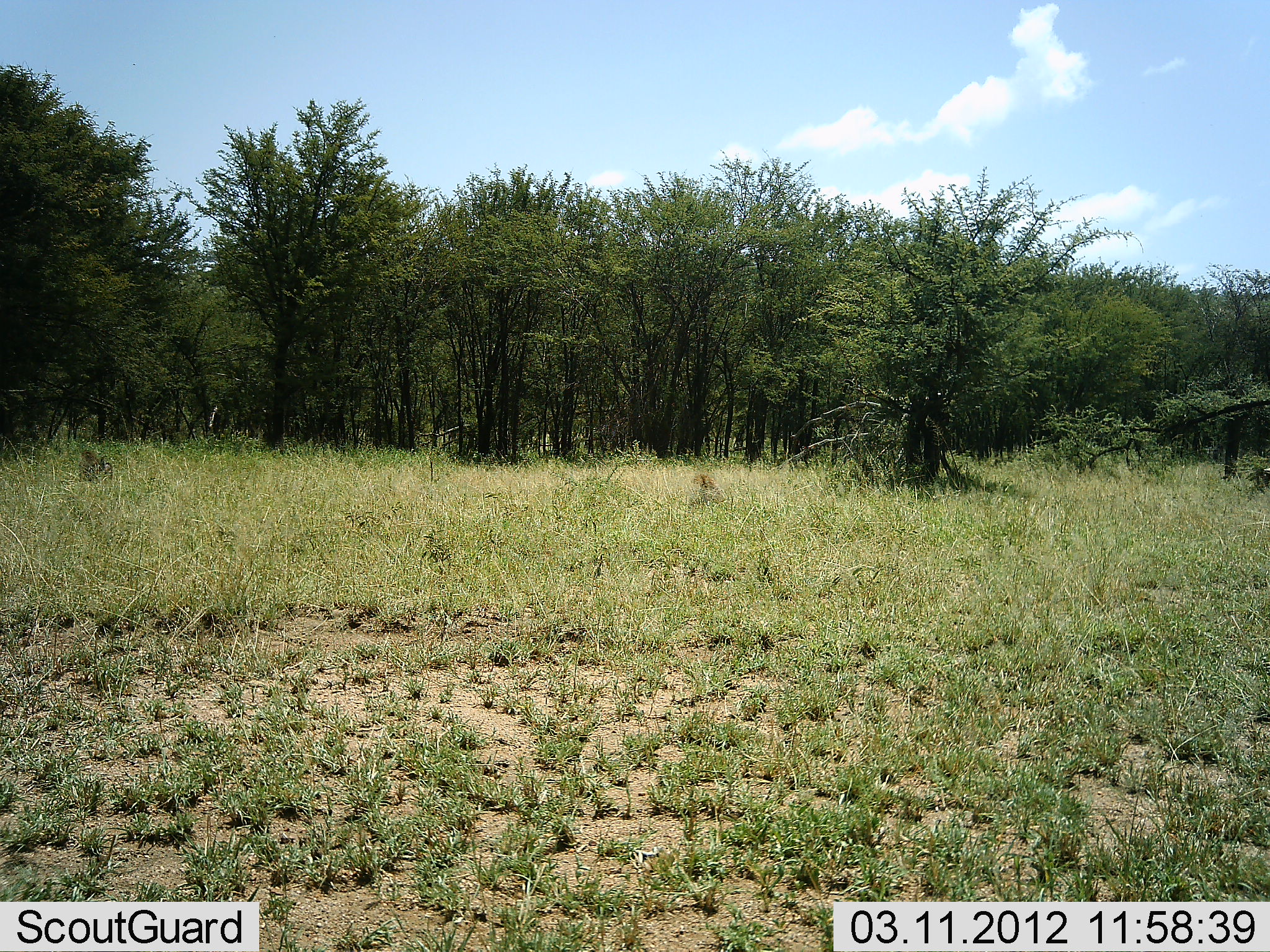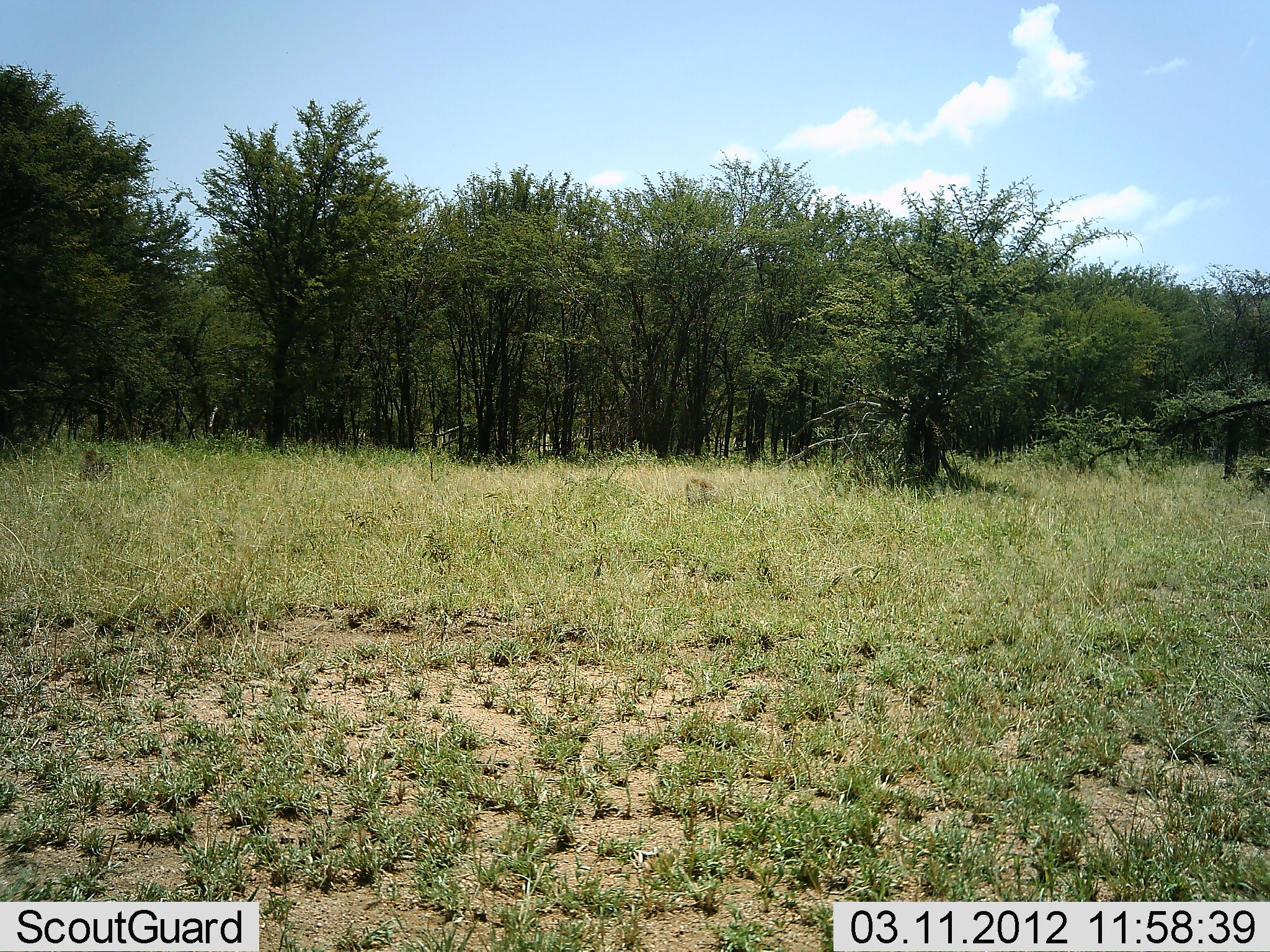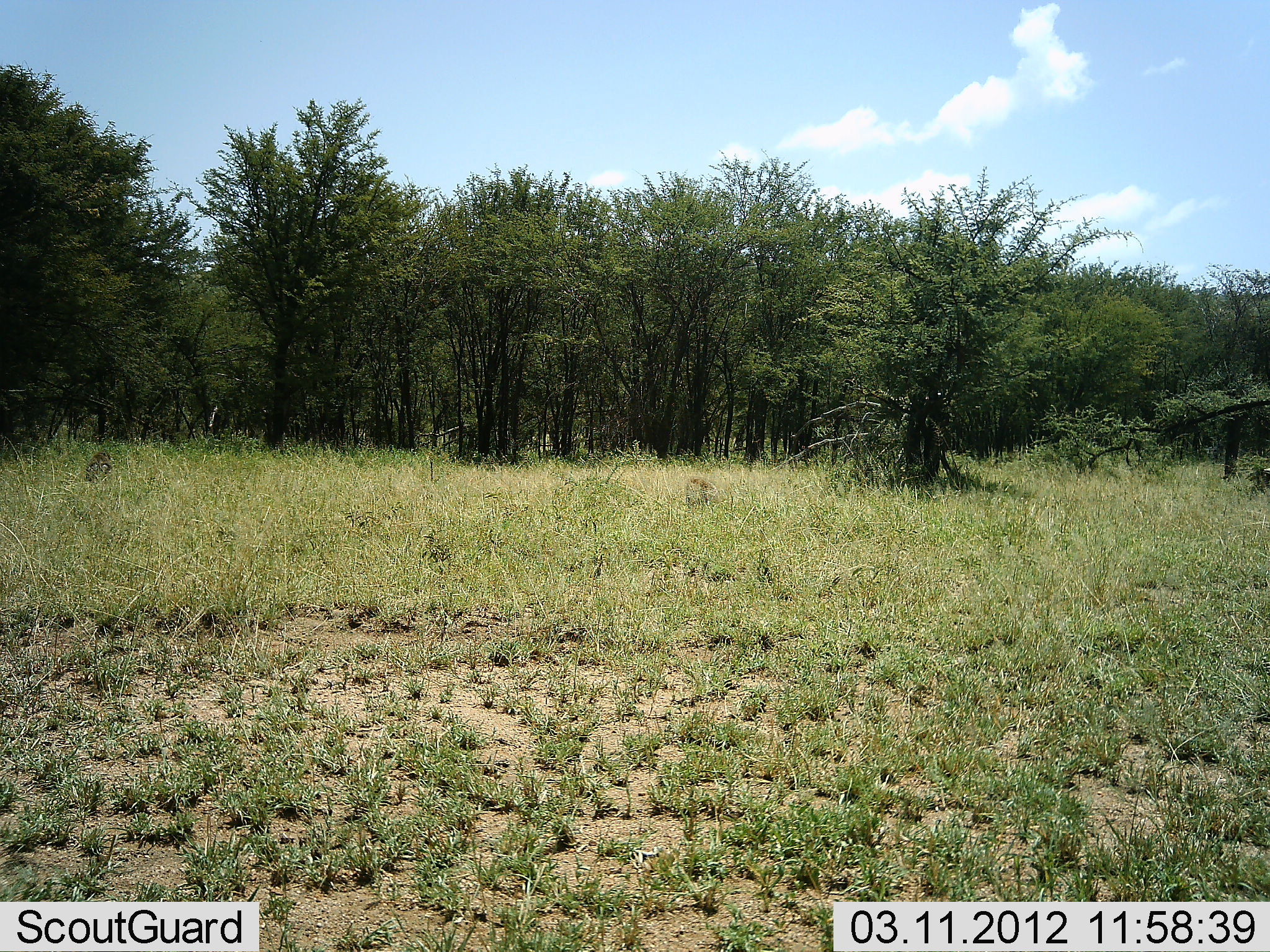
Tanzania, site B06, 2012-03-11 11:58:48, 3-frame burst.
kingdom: Animalia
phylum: Chordata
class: Mammalia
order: Primates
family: Cercopithecidae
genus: Papio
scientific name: Papio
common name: baboon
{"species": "baboon (Papio)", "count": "2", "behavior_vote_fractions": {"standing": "12%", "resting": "75%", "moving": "12%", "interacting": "0%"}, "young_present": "12%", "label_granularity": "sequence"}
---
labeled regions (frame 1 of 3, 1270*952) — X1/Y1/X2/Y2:
animal: 689/472/725/508; 77/450/114/484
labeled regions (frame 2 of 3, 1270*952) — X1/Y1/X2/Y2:
animal: 76/449/113/485; 685/475/720/505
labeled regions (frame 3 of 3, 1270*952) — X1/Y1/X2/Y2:
animal: 685/475/715/505